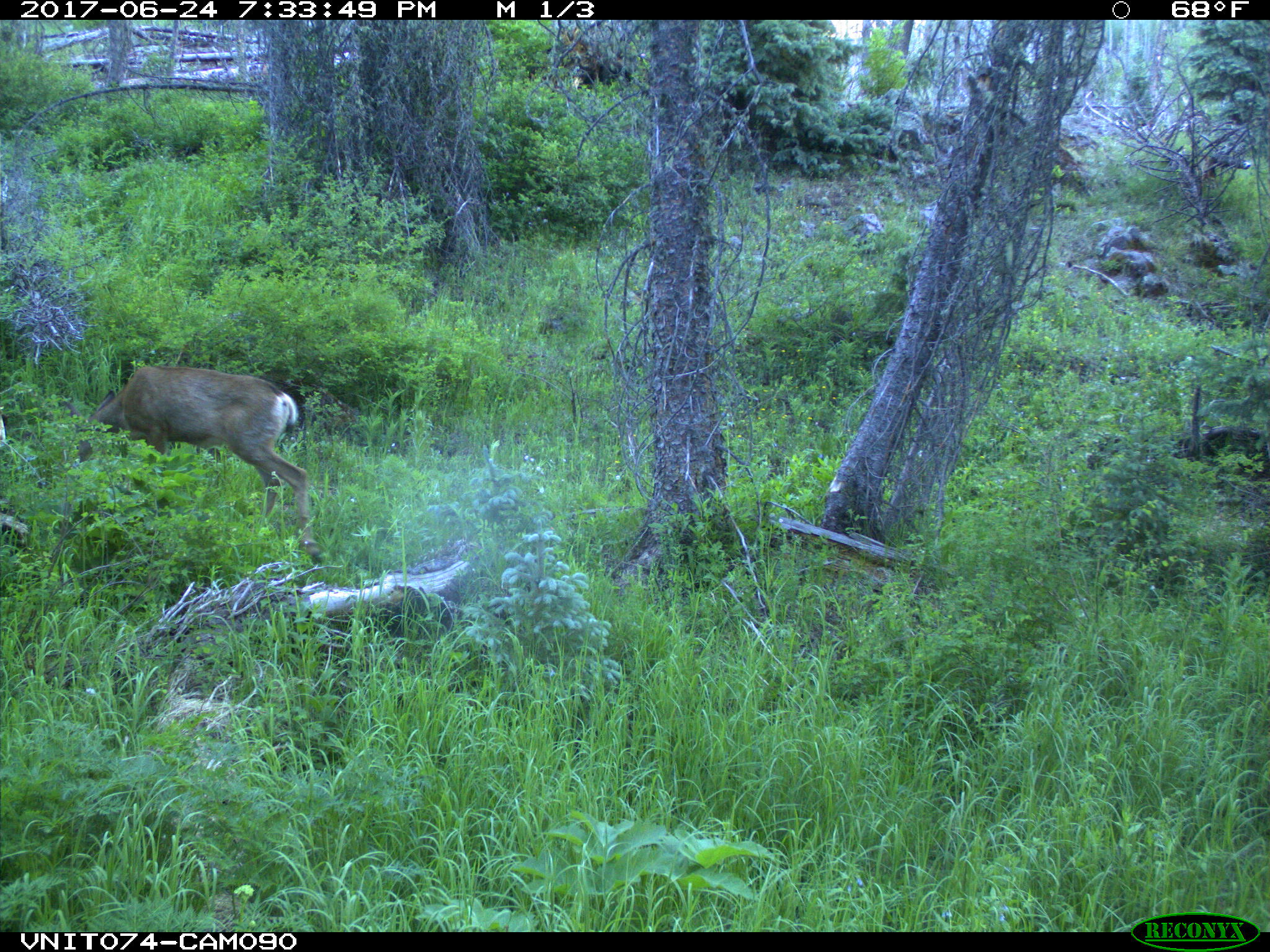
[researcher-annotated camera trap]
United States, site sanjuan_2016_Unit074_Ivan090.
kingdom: Animalia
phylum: Chordata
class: Mammalia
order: Artiodactyla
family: Cervidae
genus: Odocoileus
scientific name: Odocoileus hemionus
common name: mule deer